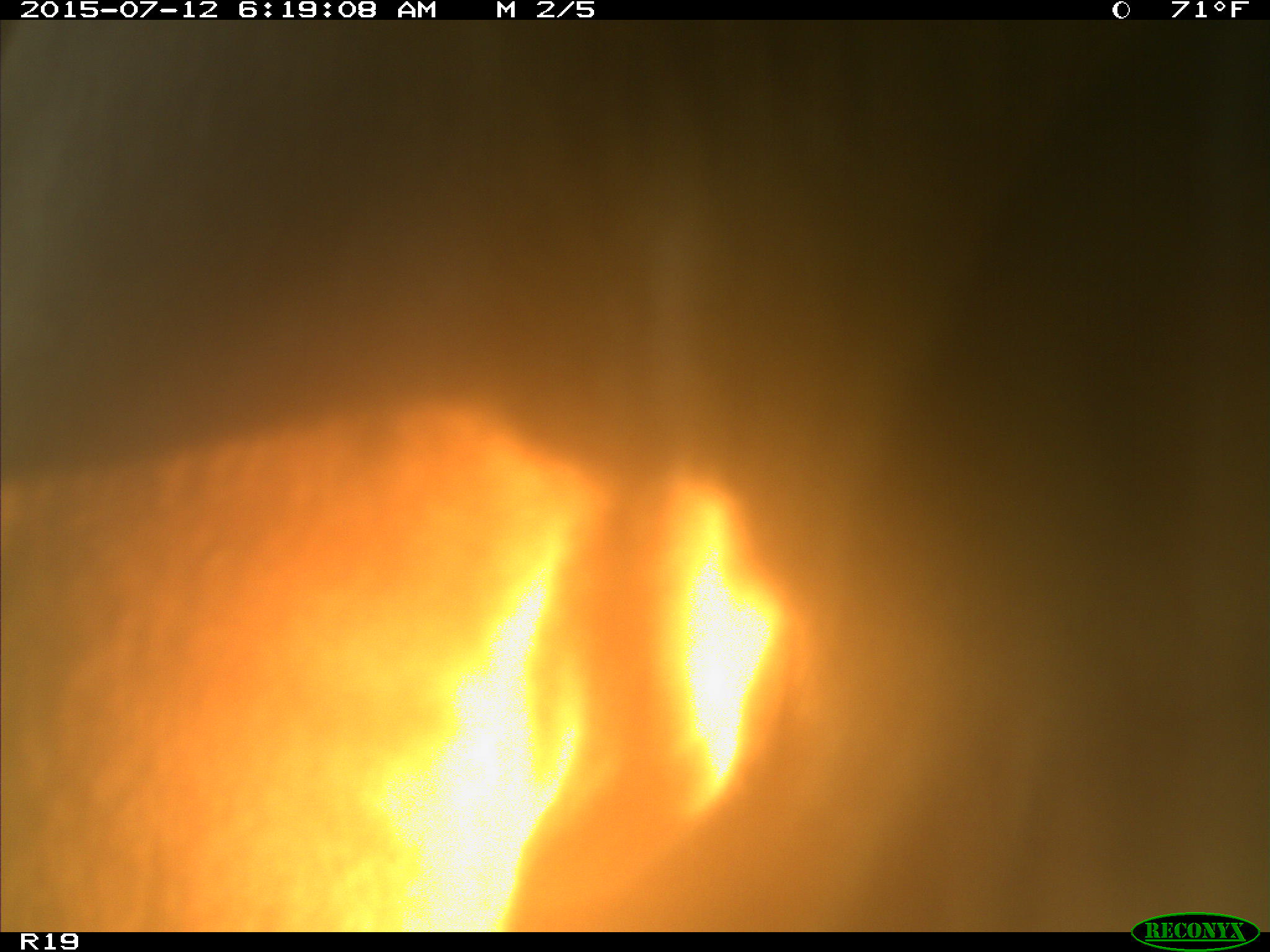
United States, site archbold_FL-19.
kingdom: Animalia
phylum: Chordata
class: Mammalia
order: Artiodactyla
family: Bovidae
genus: Bos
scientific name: Bos taurus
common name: domestic cow